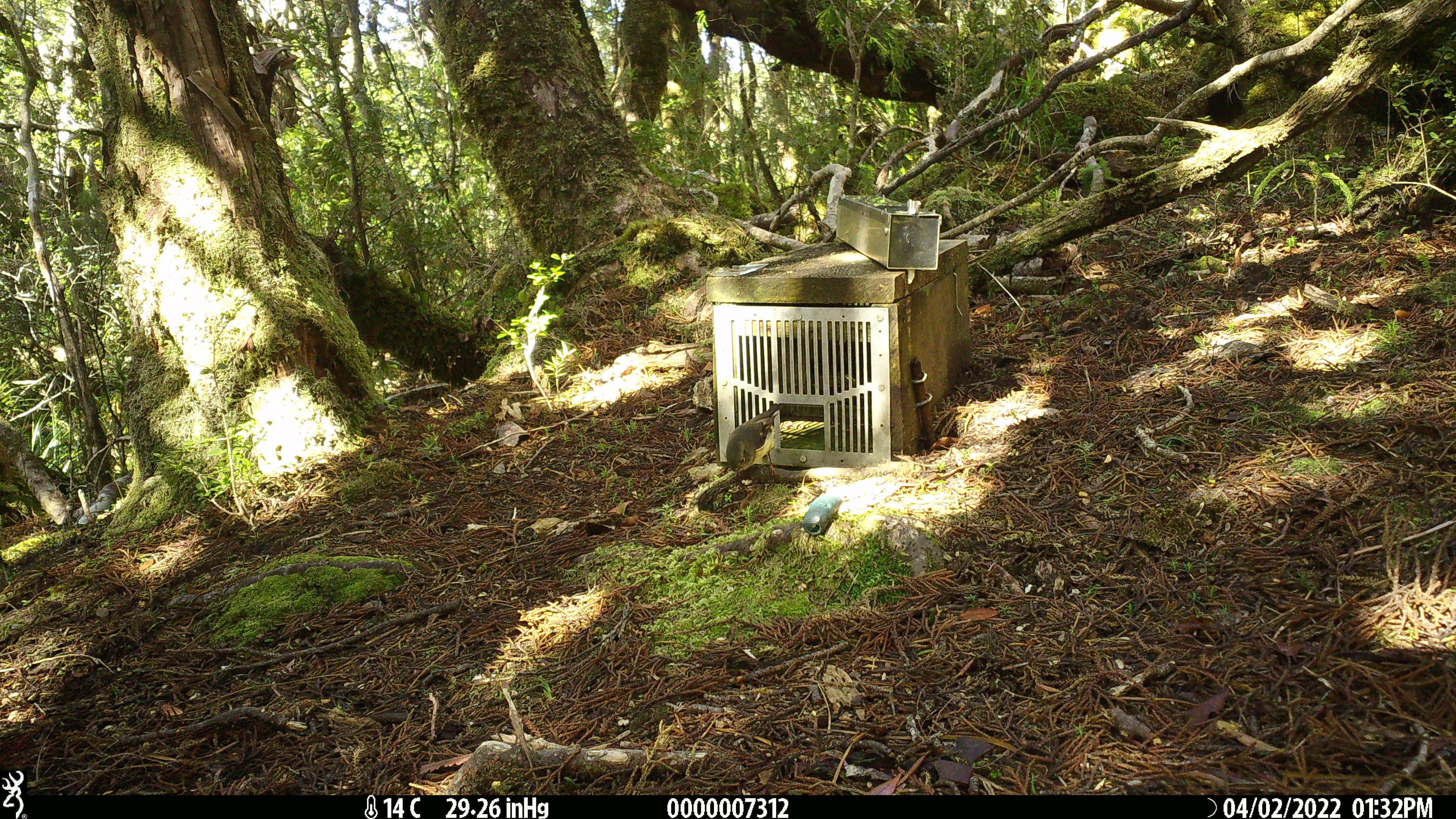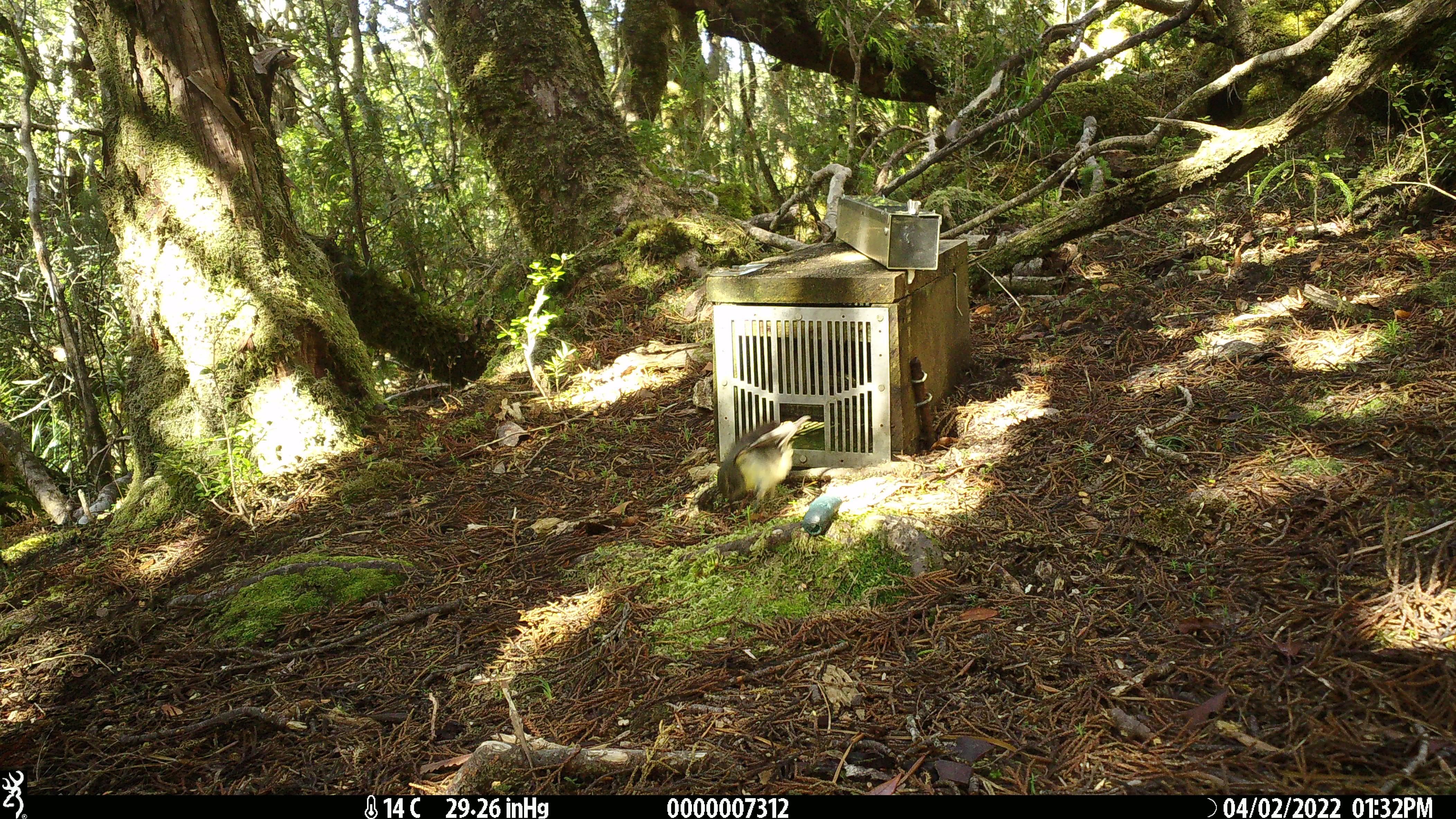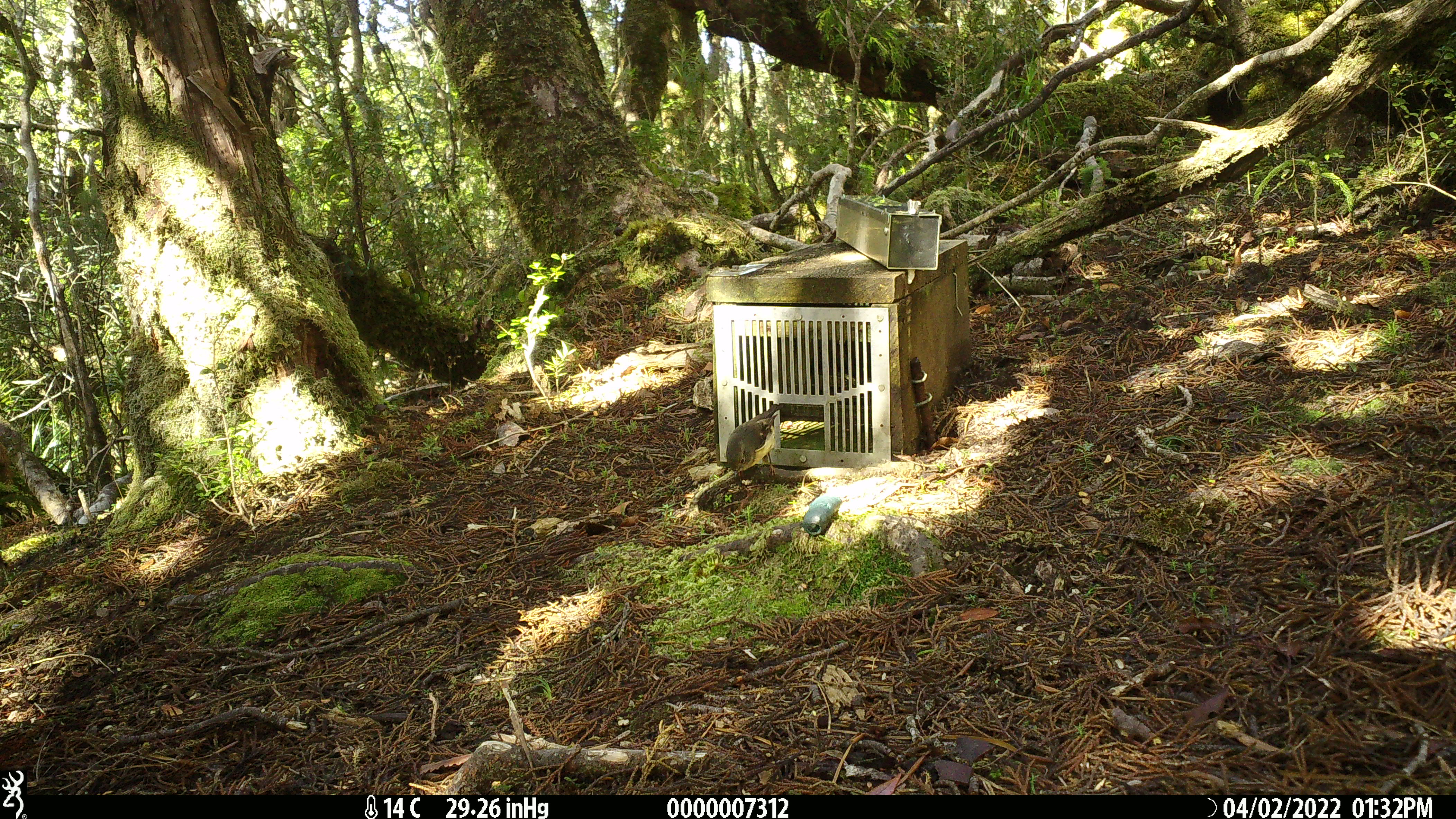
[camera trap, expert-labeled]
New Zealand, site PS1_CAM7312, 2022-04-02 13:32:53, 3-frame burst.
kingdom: Animalia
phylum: Chordata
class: Aves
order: Passeriformes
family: Petroicidae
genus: Petroica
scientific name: Petroica macrocephala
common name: tomtit